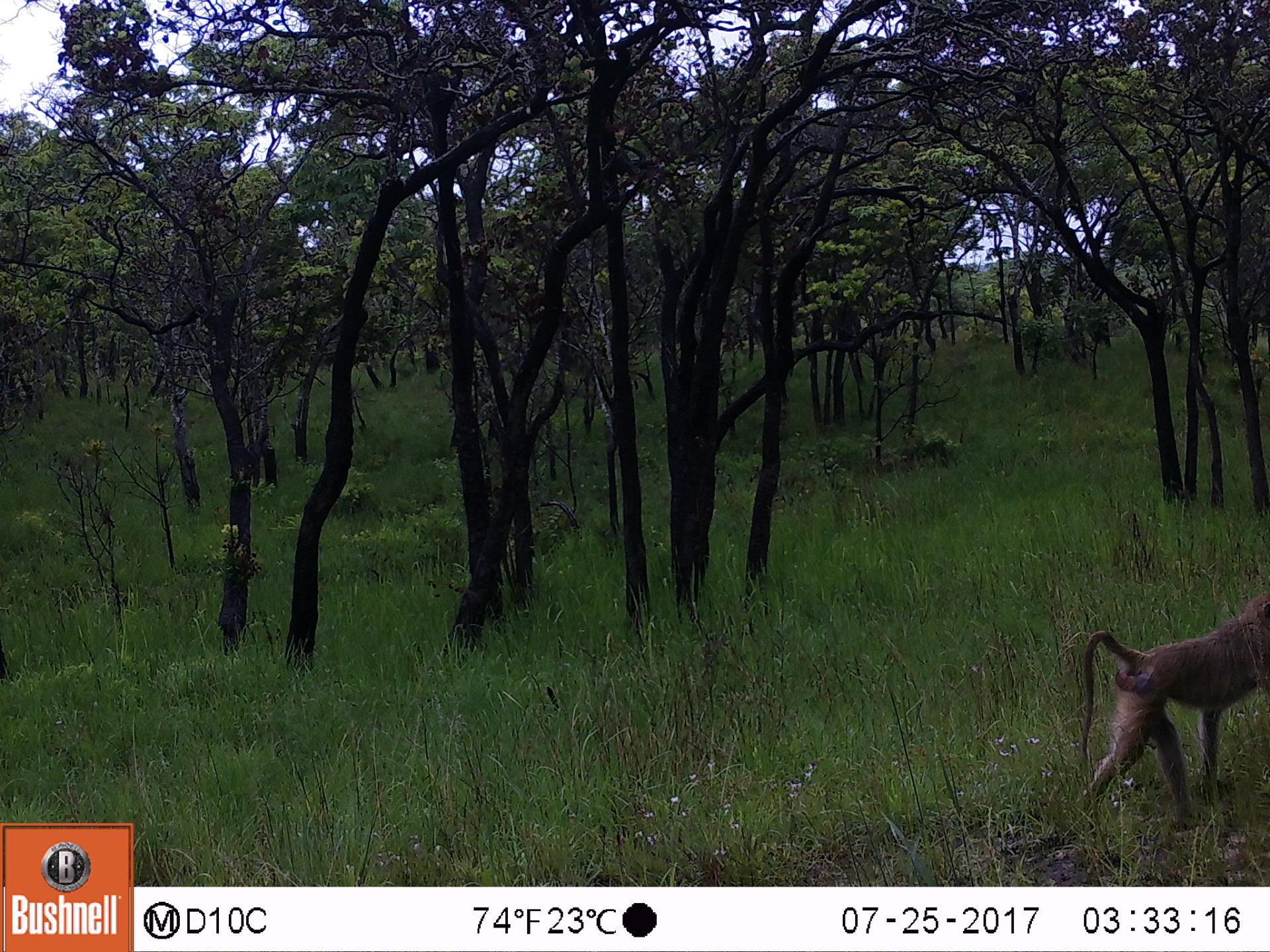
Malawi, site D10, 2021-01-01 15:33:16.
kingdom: Animalia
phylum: Chordata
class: Mammalia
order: Primates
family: Cercopithecidae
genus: Papio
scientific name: Papio cynocephalus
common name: yellow baboon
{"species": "yellow baboon (Papio cynocephalus)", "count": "1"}